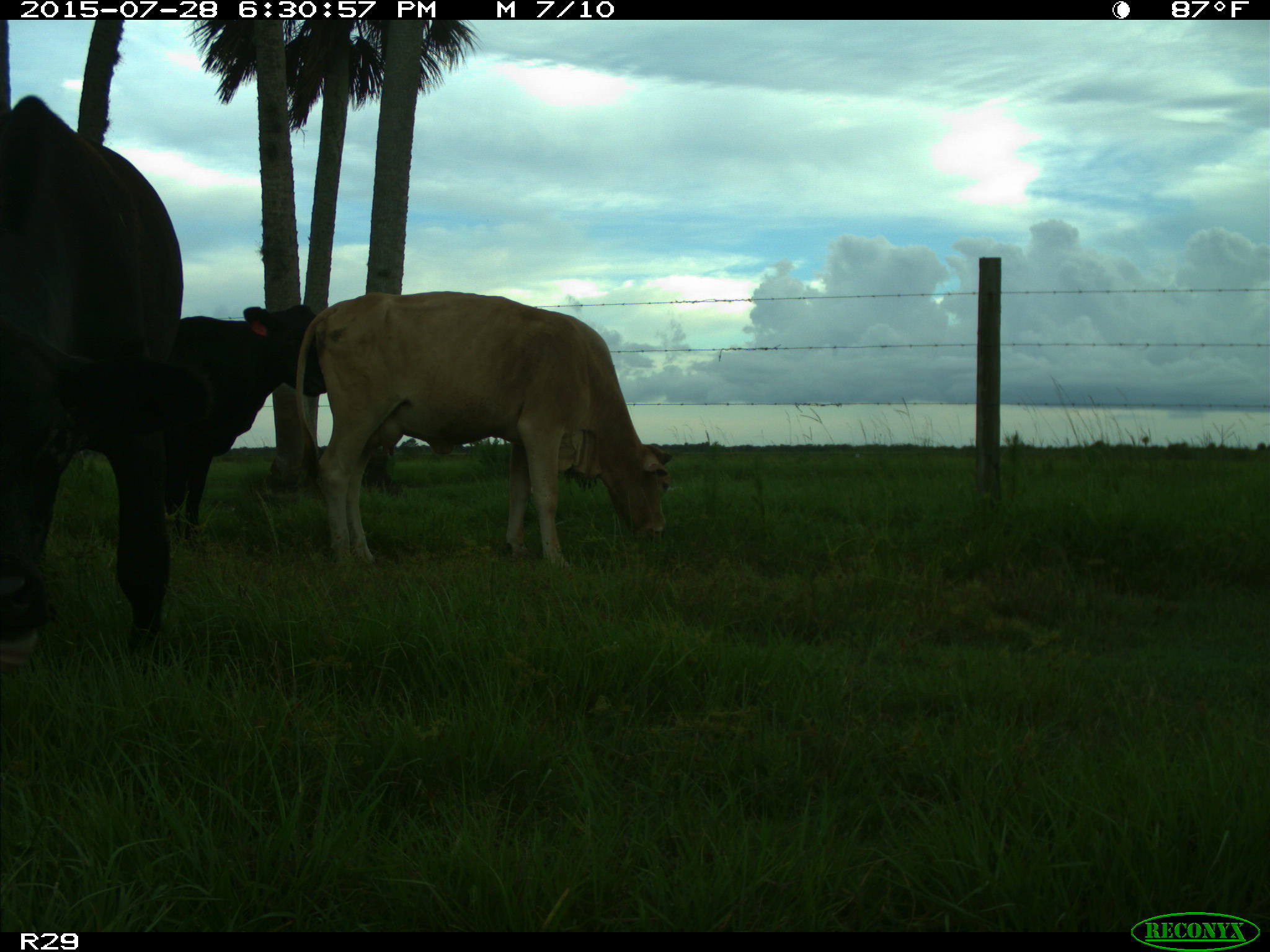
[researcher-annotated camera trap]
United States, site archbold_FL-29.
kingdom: Animalia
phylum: Chordata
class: Mammalia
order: Artiodactyla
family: Bovidae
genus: Bos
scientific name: Bos taurus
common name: domestic cow